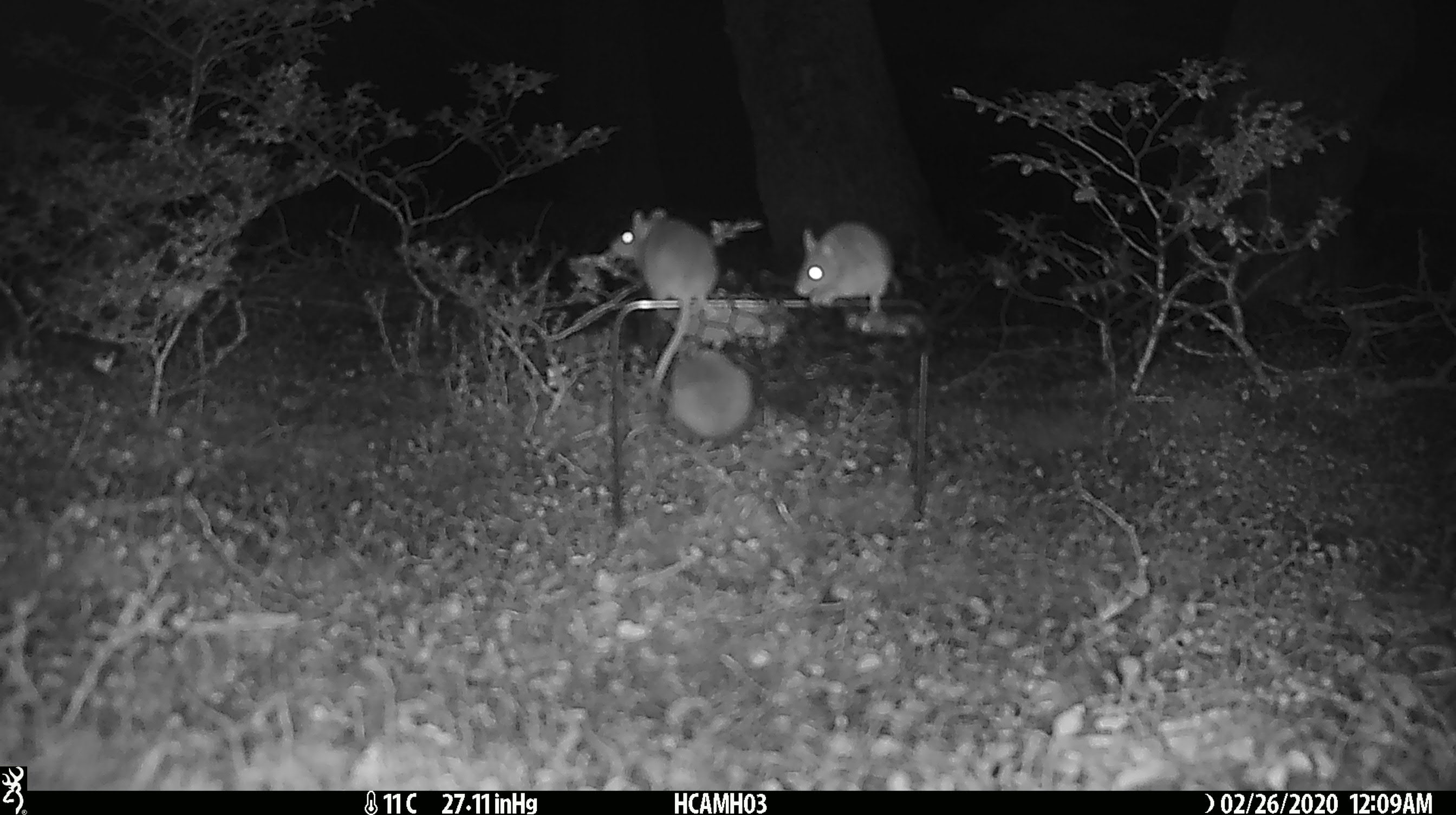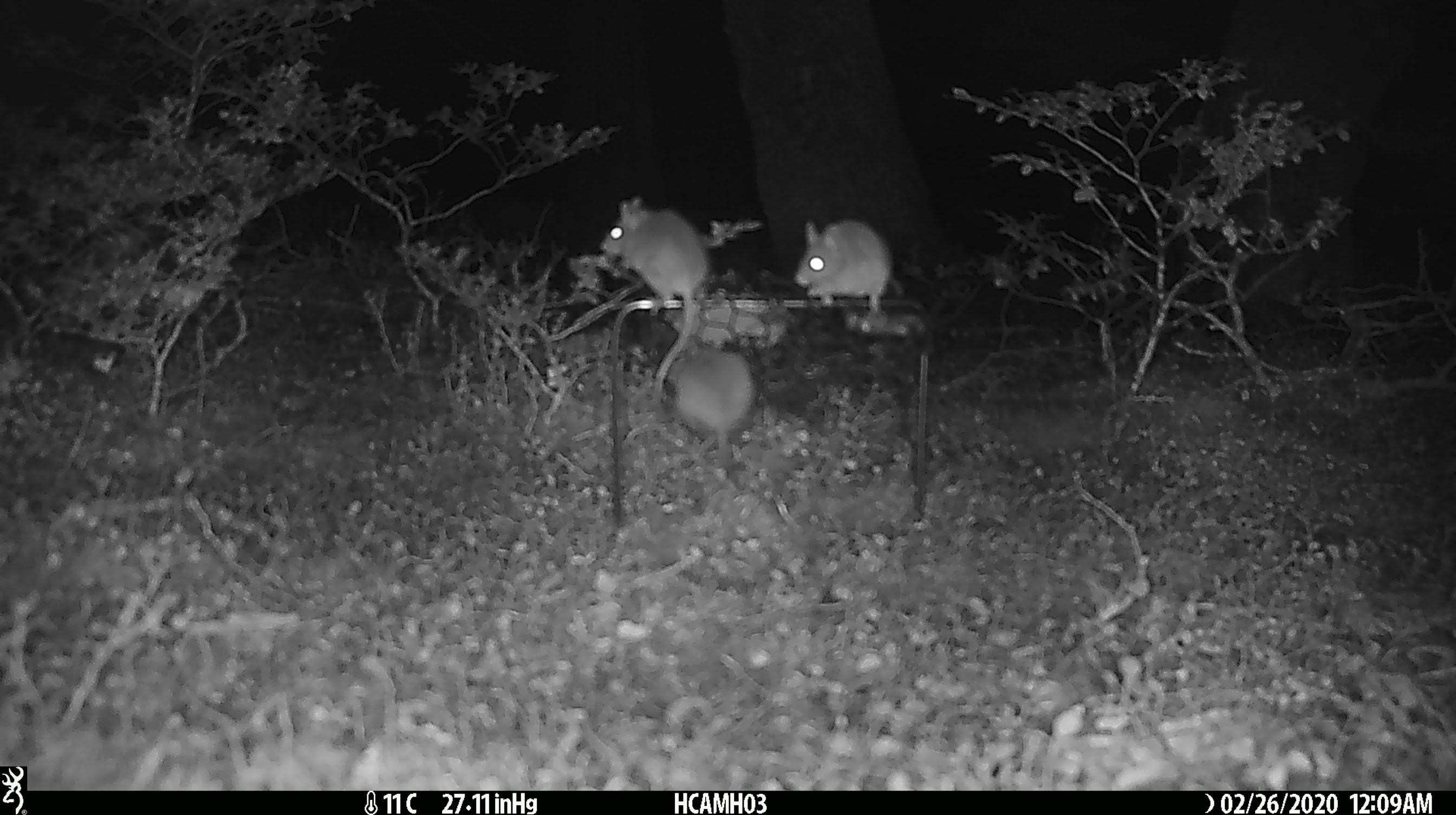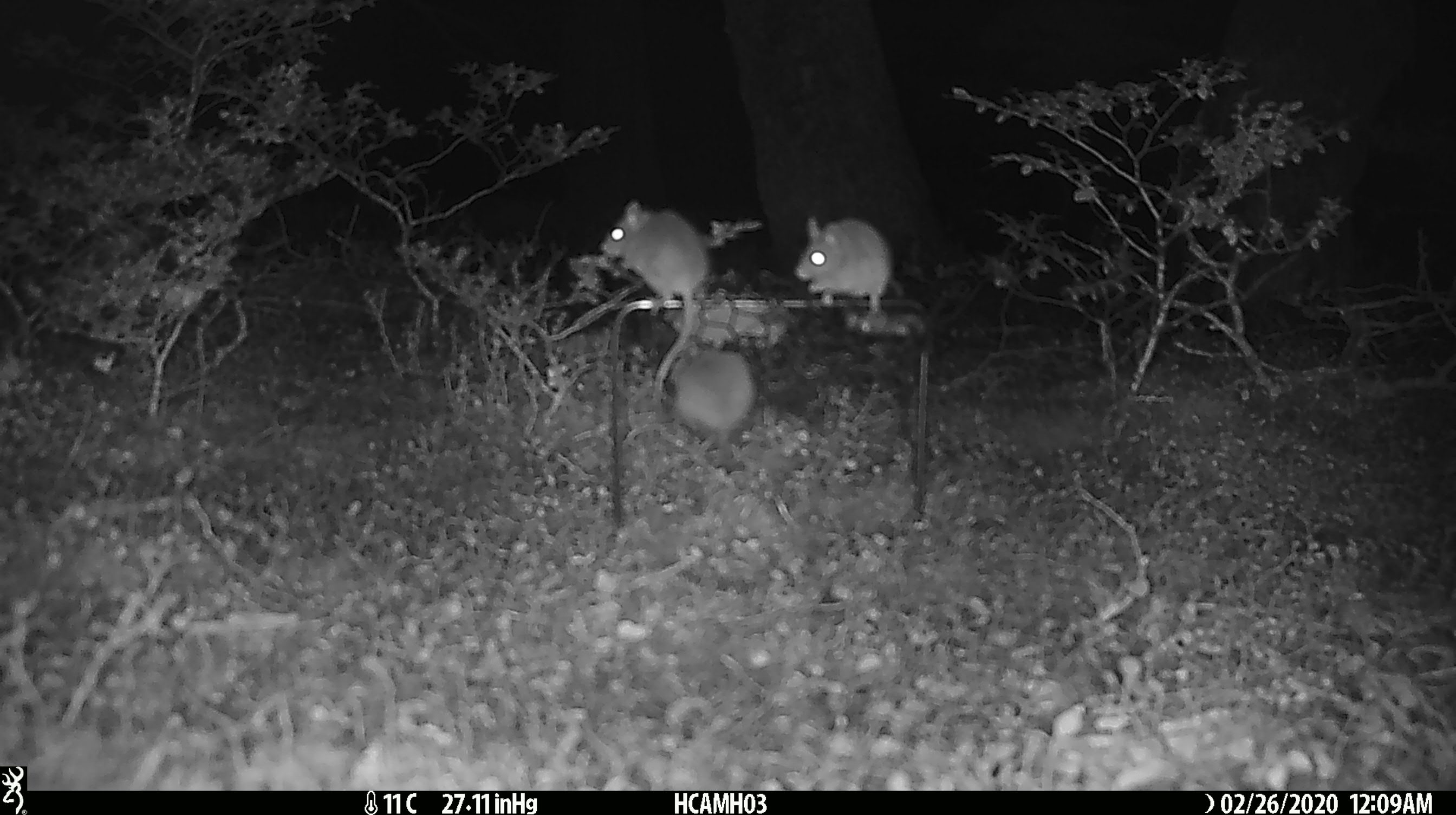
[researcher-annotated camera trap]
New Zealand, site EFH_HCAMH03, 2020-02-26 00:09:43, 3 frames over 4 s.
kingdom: Animalia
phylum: Chordata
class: Mammalia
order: Rodentia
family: Muridae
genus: Mus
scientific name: Mus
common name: mouse